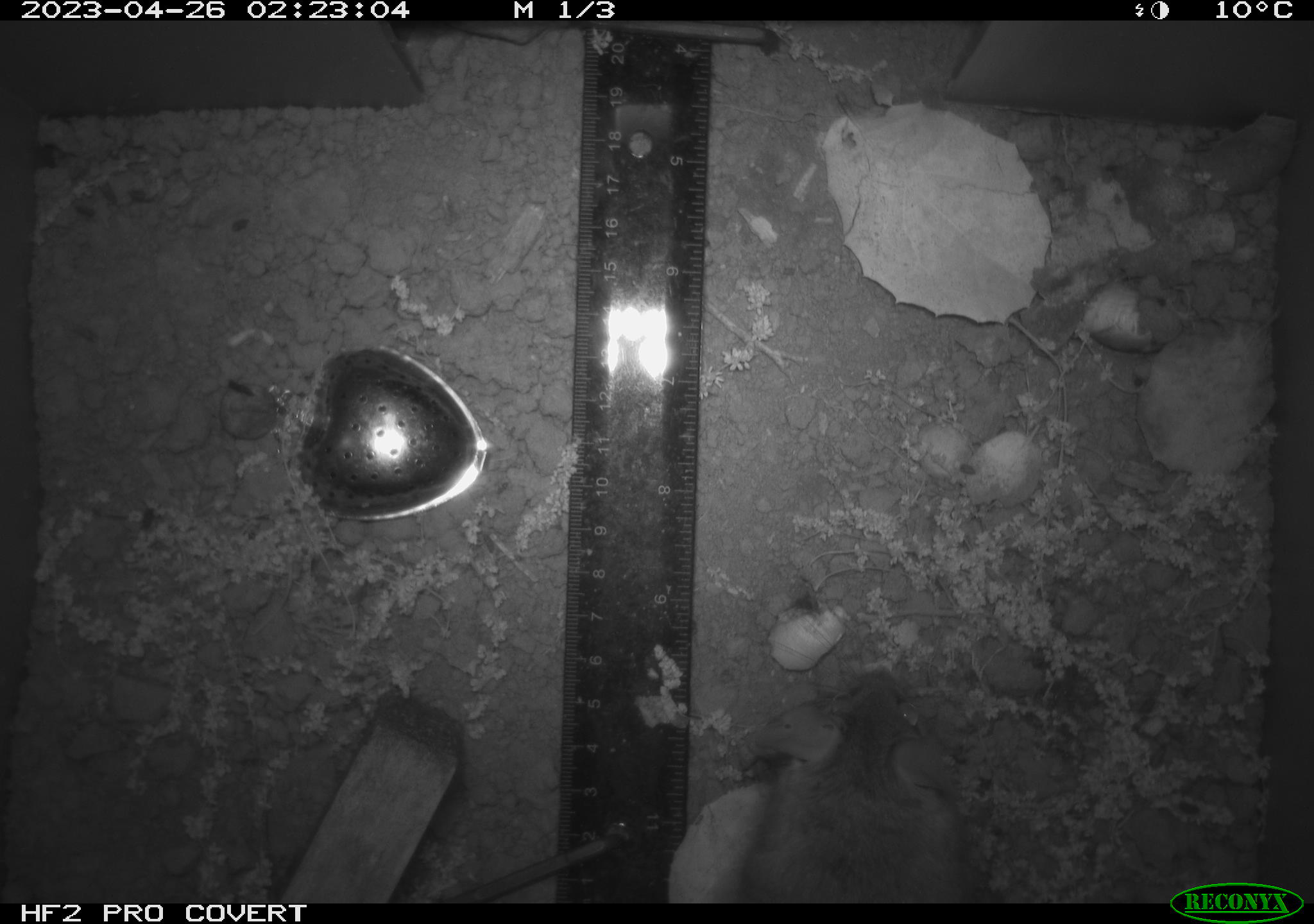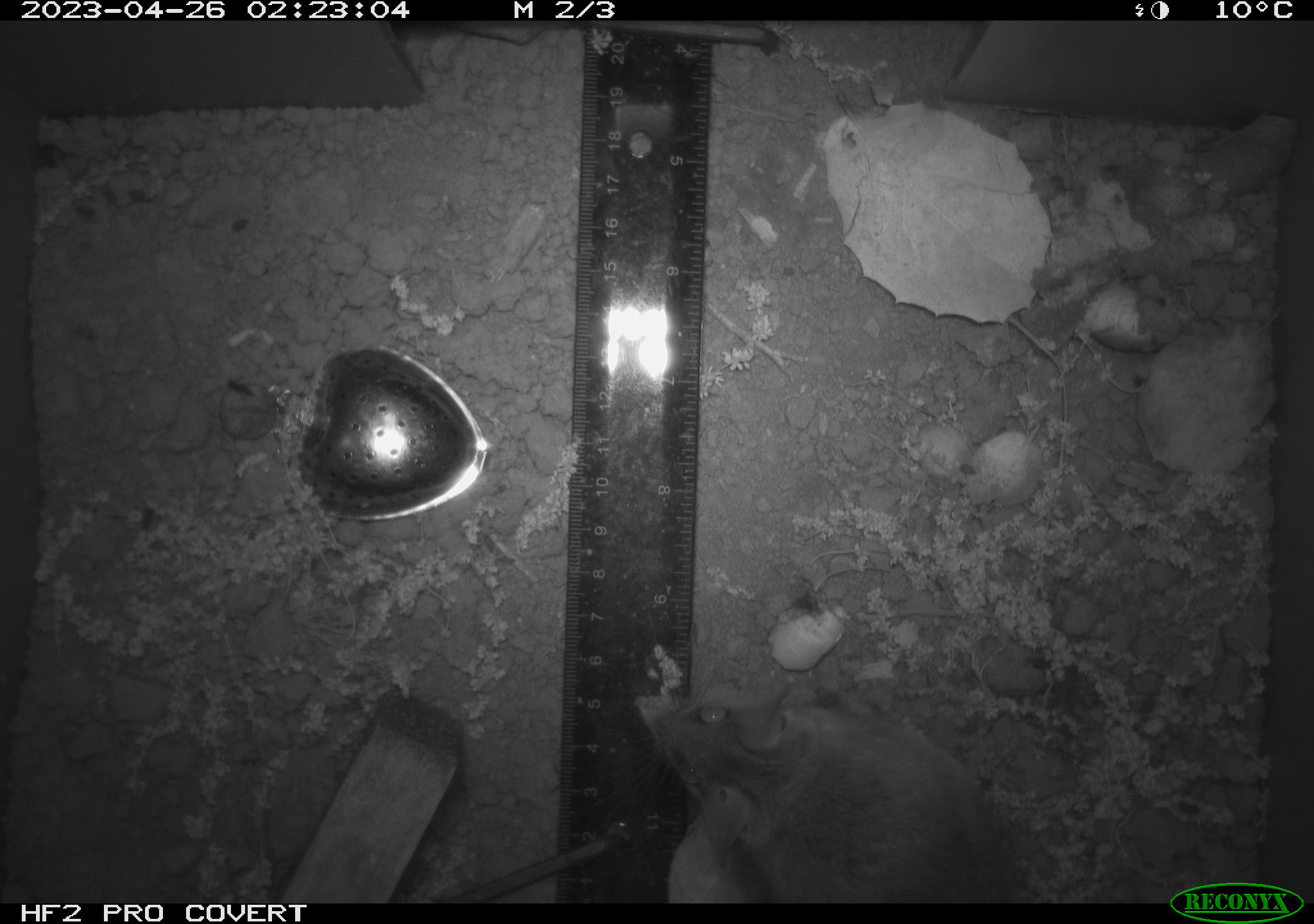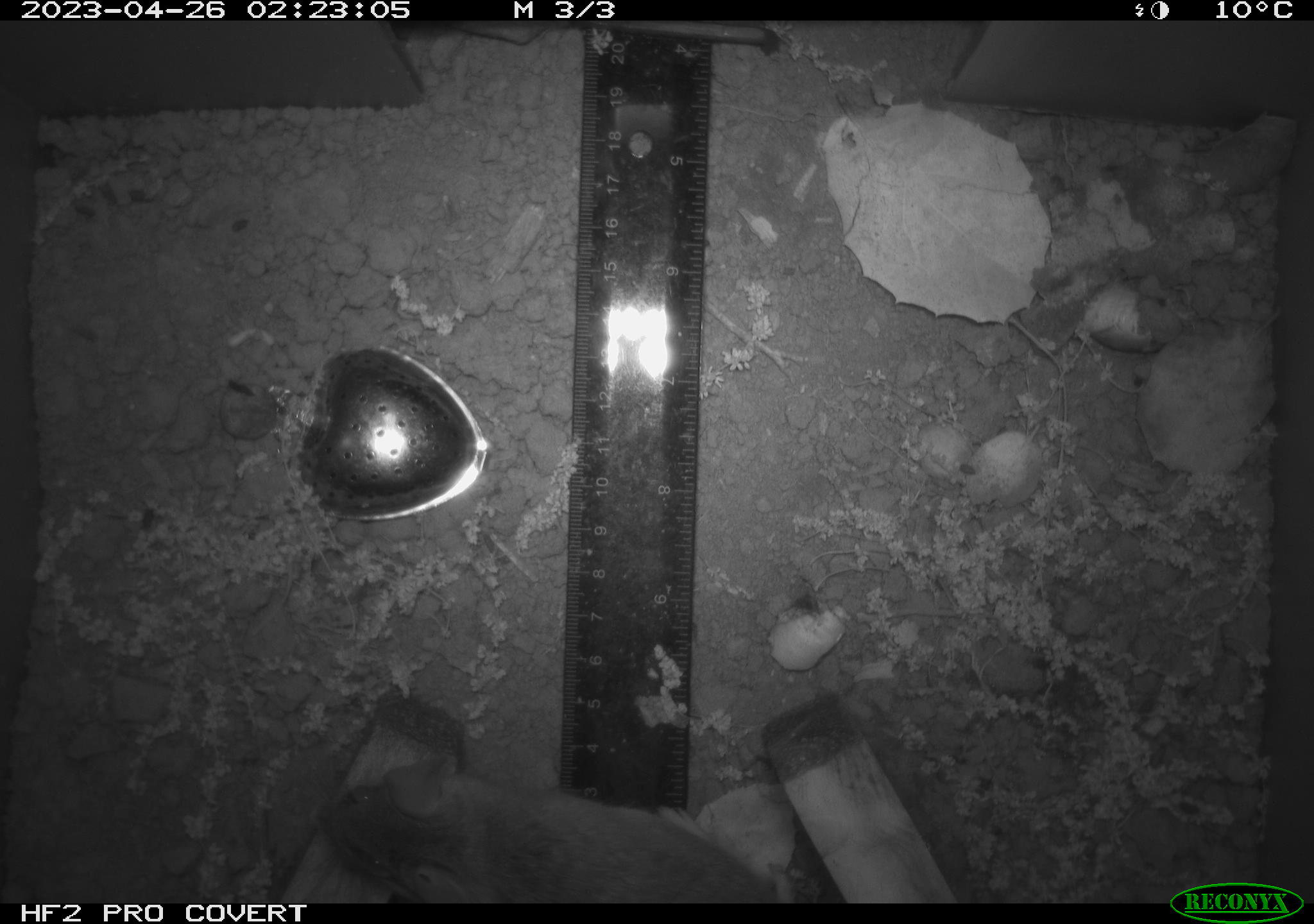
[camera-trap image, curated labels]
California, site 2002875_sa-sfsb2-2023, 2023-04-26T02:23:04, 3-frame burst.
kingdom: Animalia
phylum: Chordata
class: Mammalia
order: Rodentia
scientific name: Rodentia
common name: mouse species